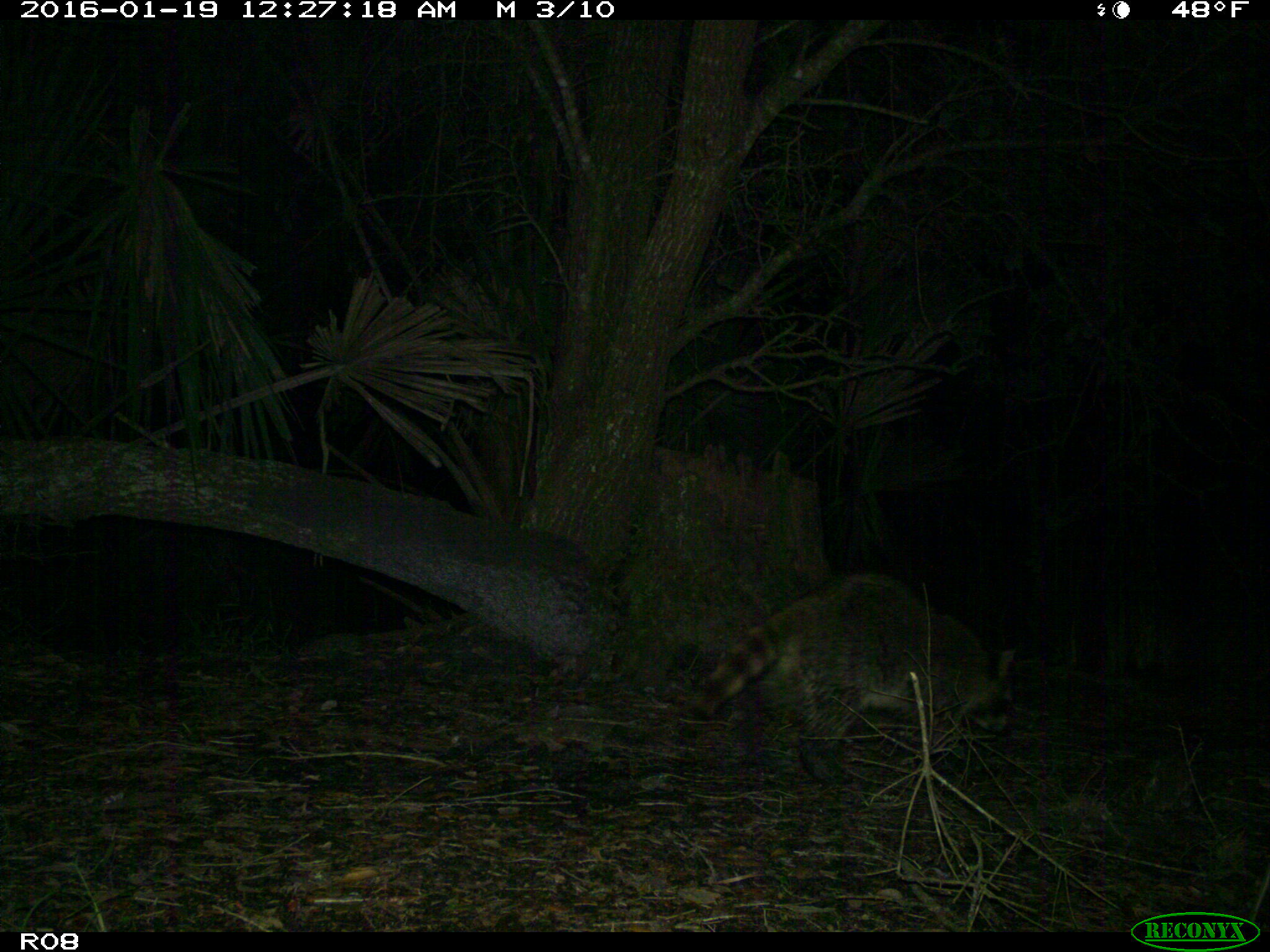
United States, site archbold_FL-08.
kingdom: Animalia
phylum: Chordata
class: Mammalia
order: Carnivora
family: Procyonidae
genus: Procyon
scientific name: Procyon lotor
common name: common raccoon